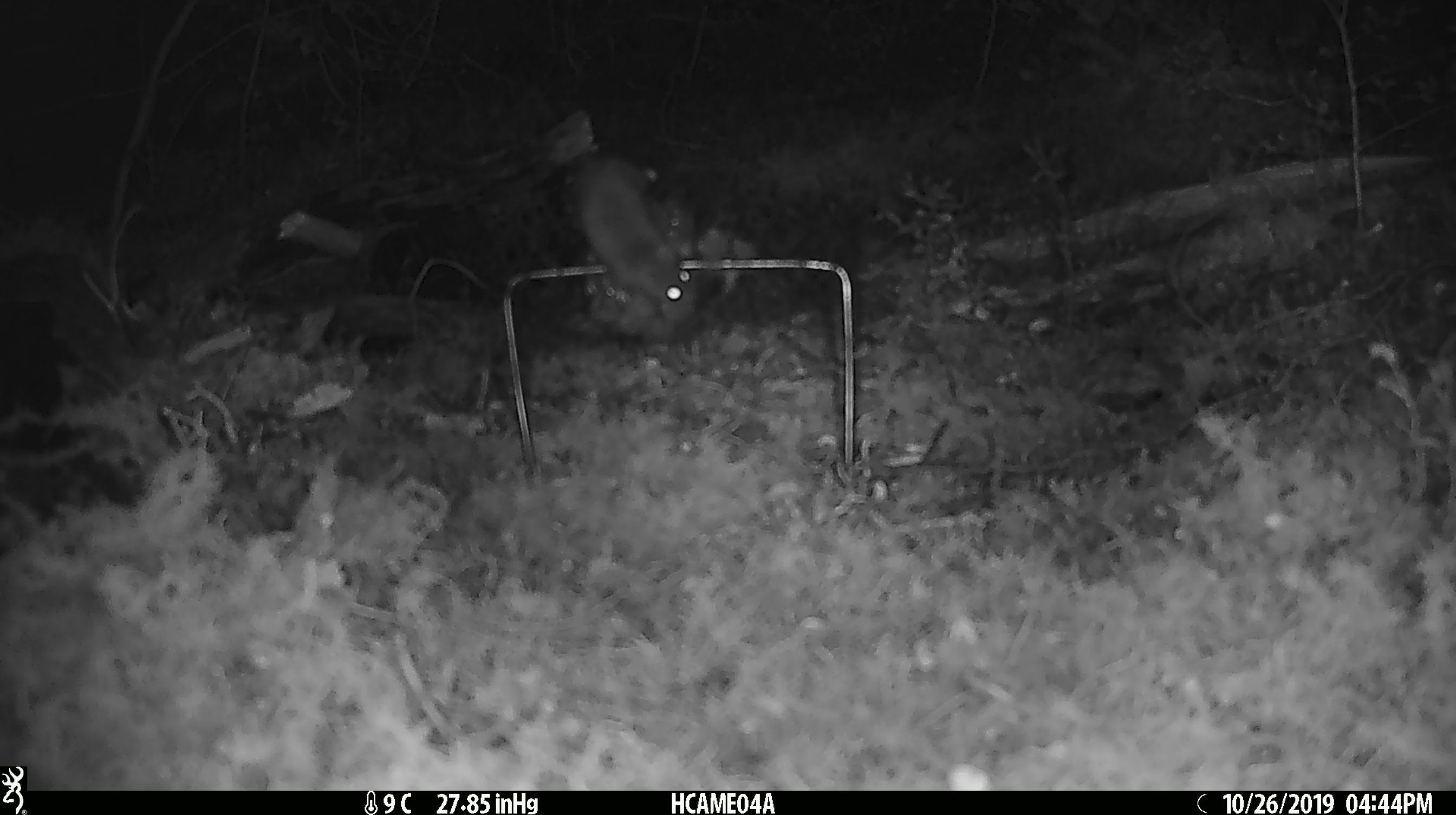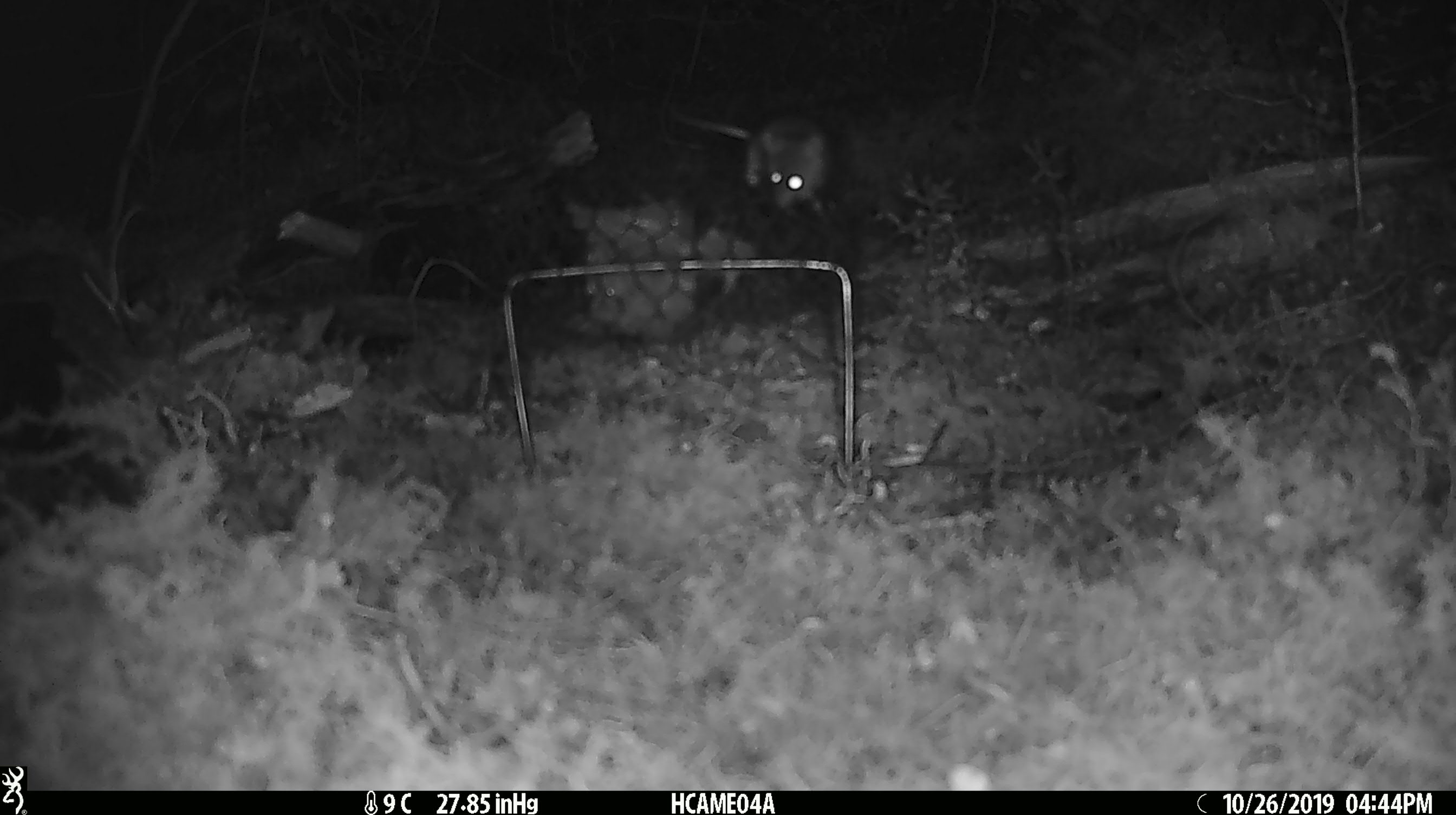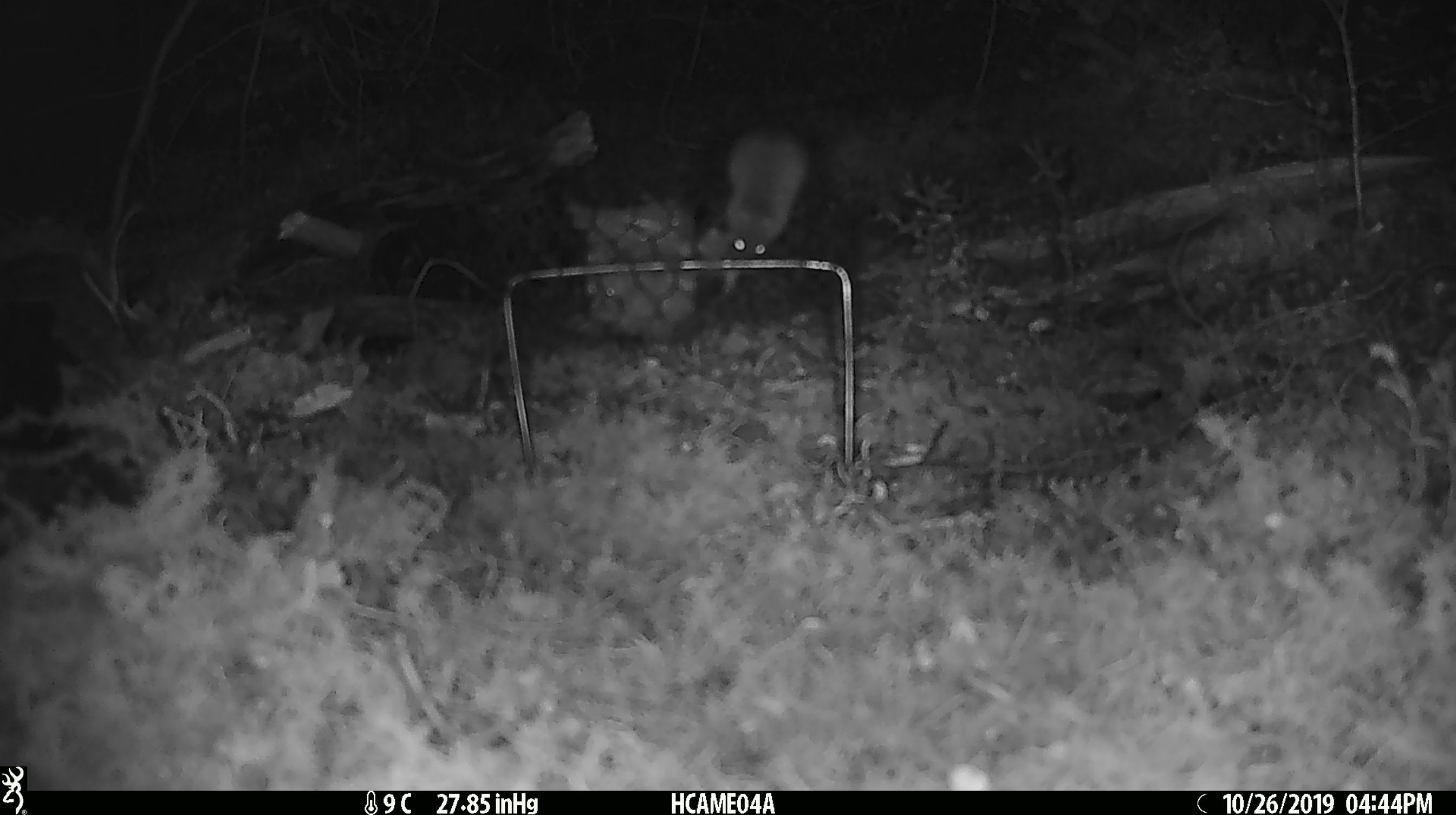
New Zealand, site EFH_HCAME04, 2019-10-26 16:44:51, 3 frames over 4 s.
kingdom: Animalia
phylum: Chordata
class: Mammalia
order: Rodentia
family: Muridae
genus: Mus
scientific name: Mus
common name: mouse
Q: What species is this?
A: Mouse (Mus).